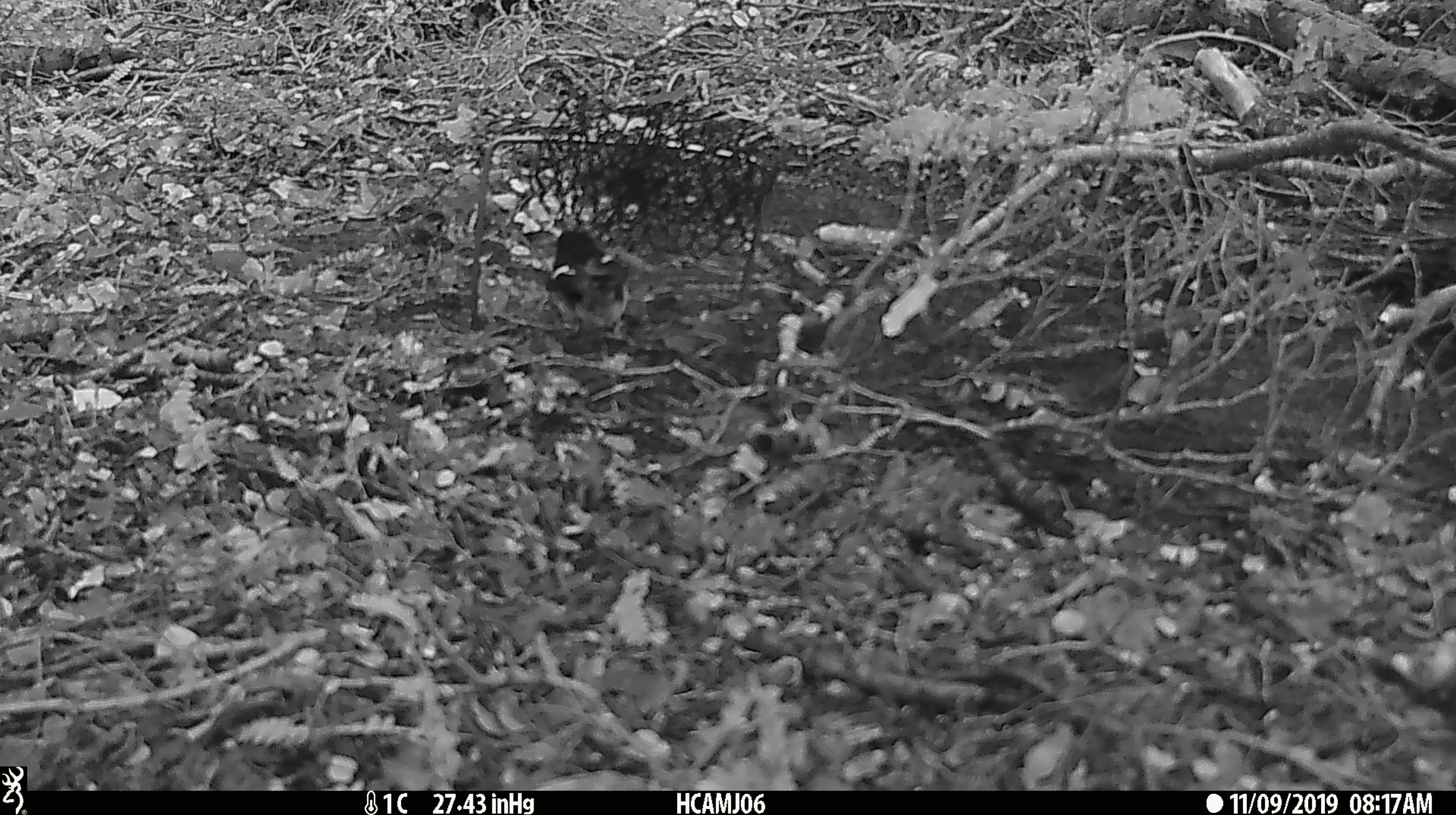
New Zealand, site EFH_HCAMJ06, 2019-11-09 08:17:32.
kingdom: Animalia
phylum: Chordata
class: Aves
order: Passeriformes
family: Petroicidae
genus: Petroica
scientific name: Petroica macrocephala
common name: tomtit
Tomtit (Petroica macrocephala).